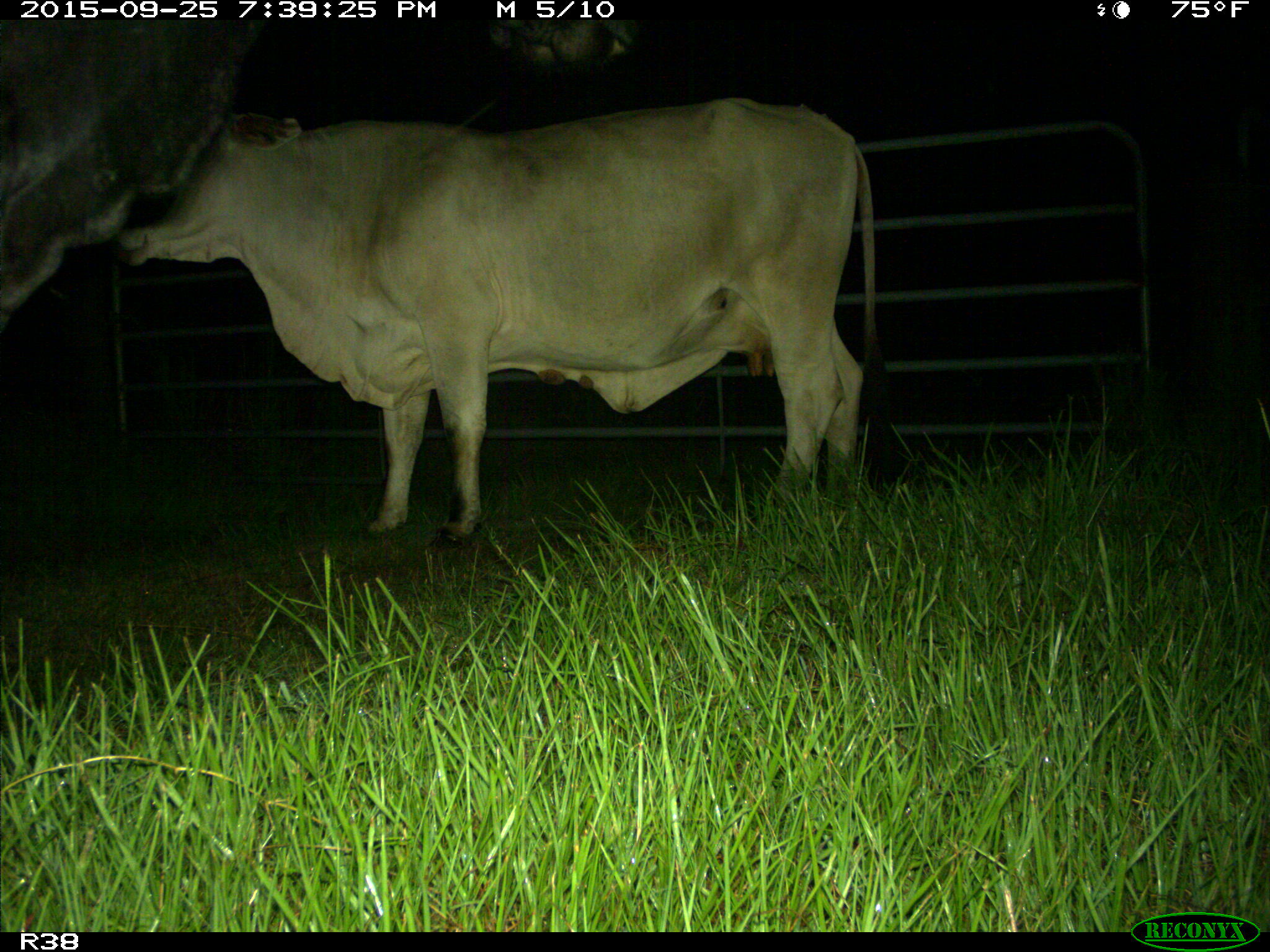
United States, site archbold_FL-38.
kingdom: Animalia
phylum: Chordata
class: Mammalia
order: Artiodactyla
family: Bovidae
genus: Bos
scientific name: Bos taurus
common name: domestic cow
Bos taurus (domestic cow).